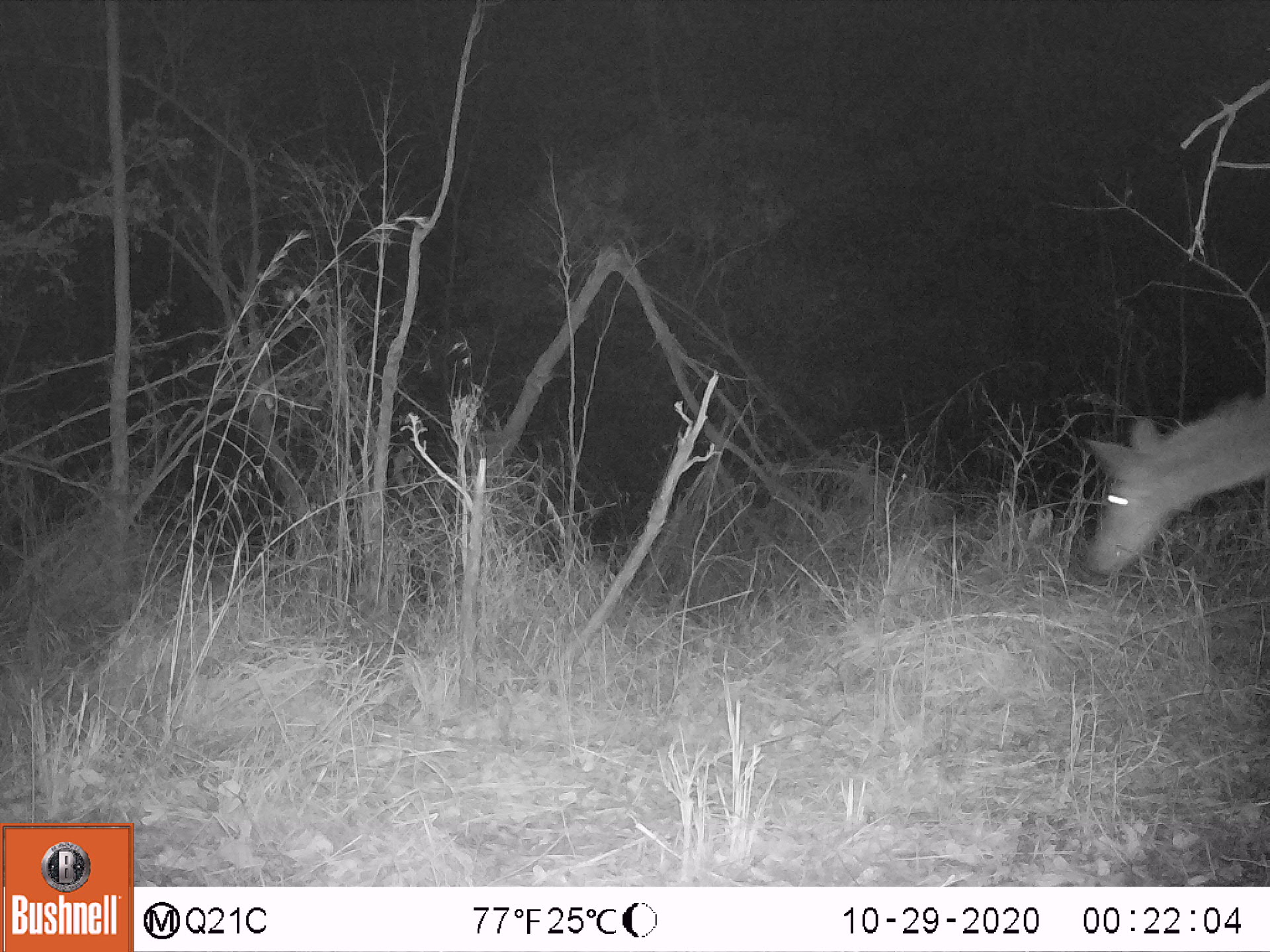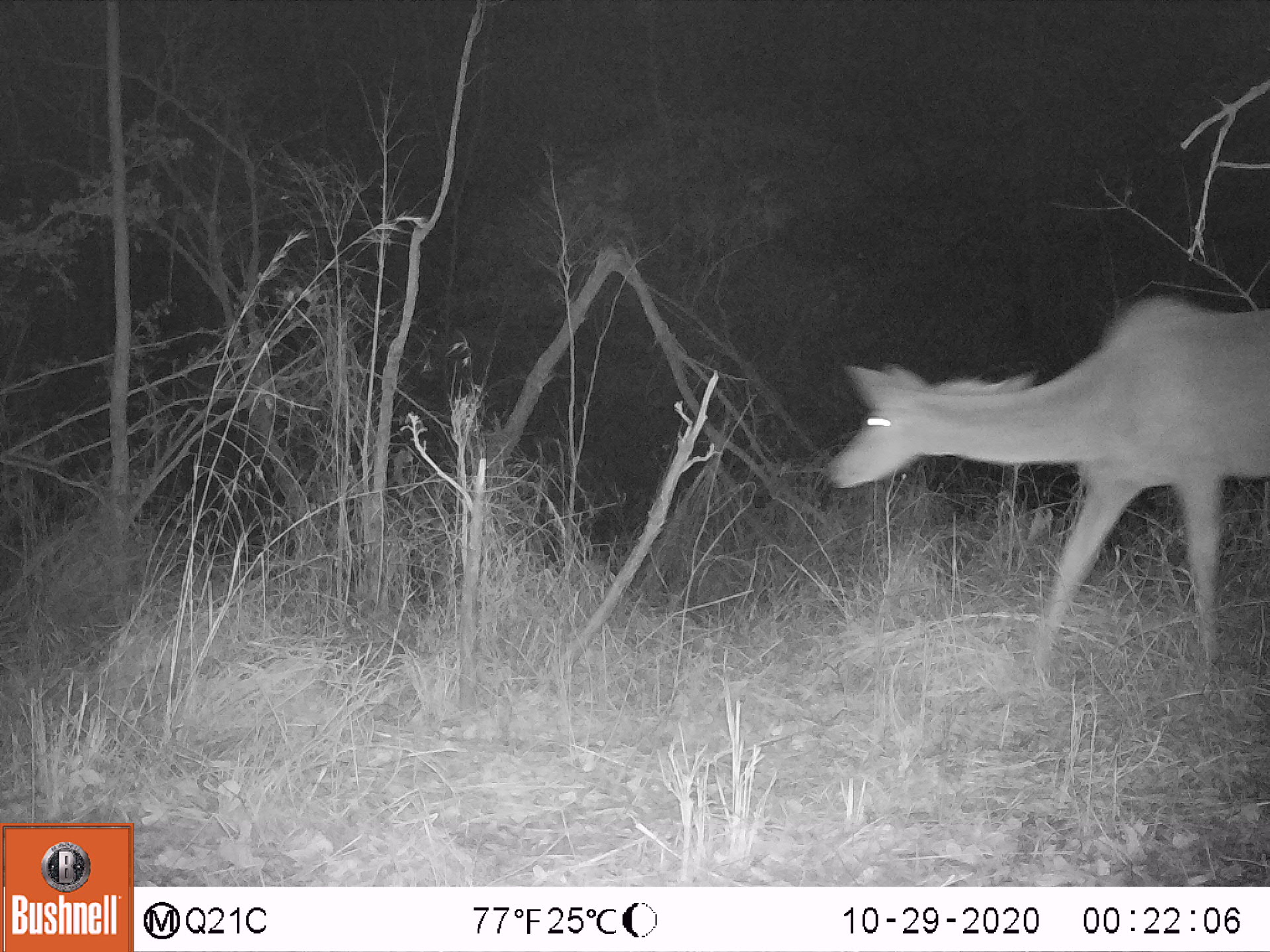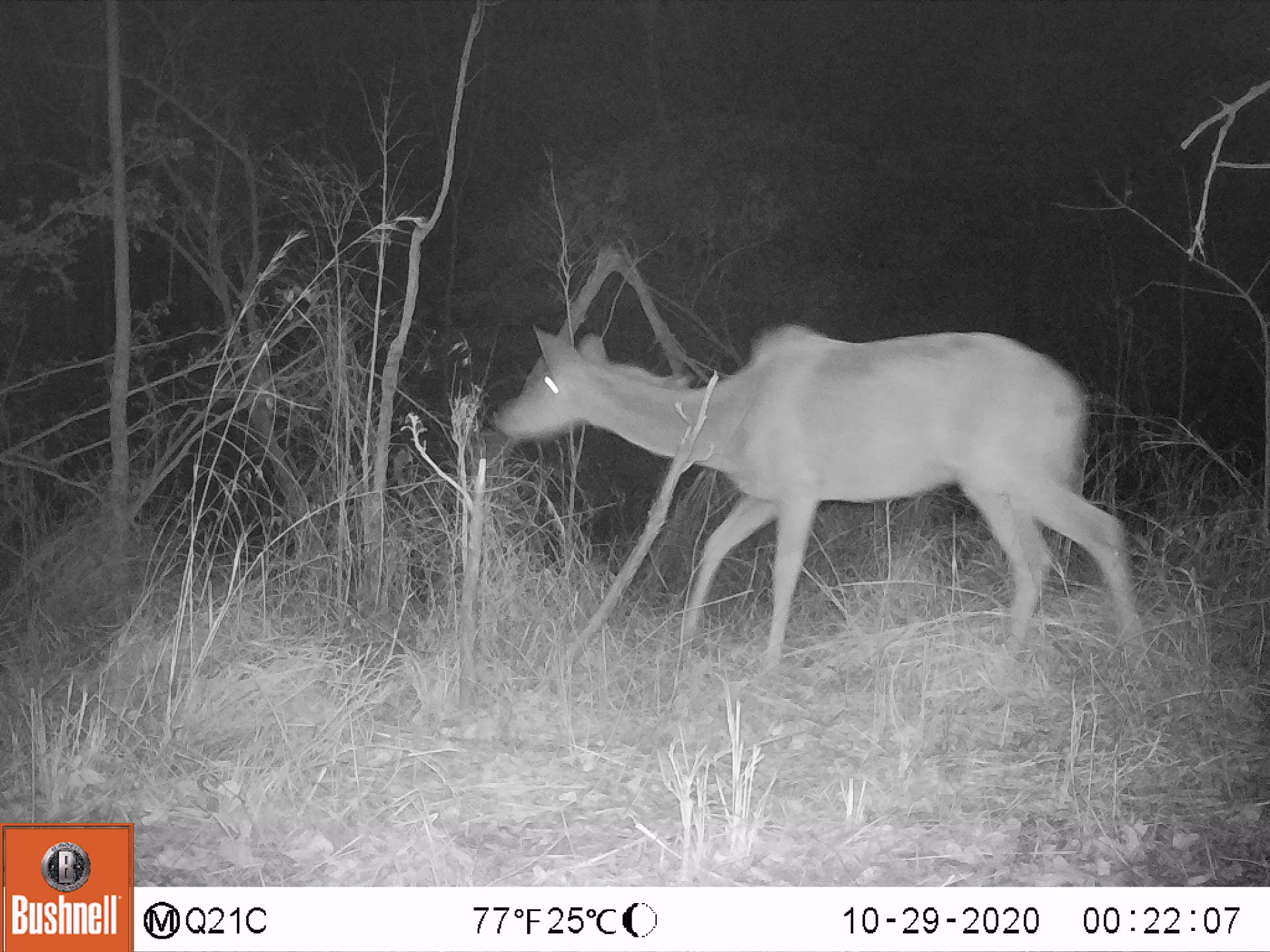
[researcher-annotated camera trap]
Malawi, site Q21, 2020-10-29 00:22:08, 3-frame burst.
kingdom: Animalia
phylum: Chordata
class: Mammalia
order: Artiodactyla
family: Bovidae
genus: Tragelaphus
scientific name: Tragelaphus strepsiceros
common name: greater kudu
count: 1